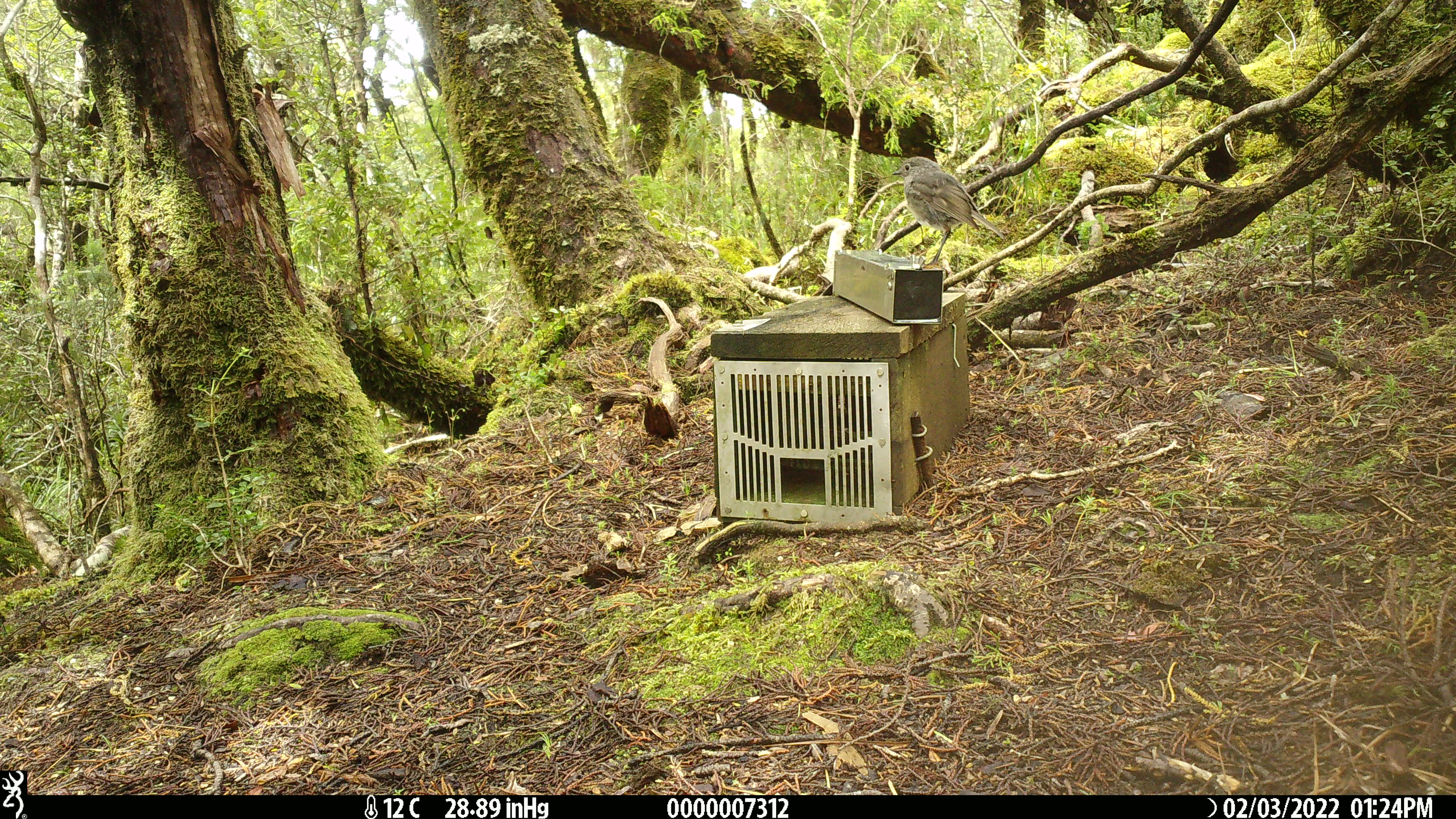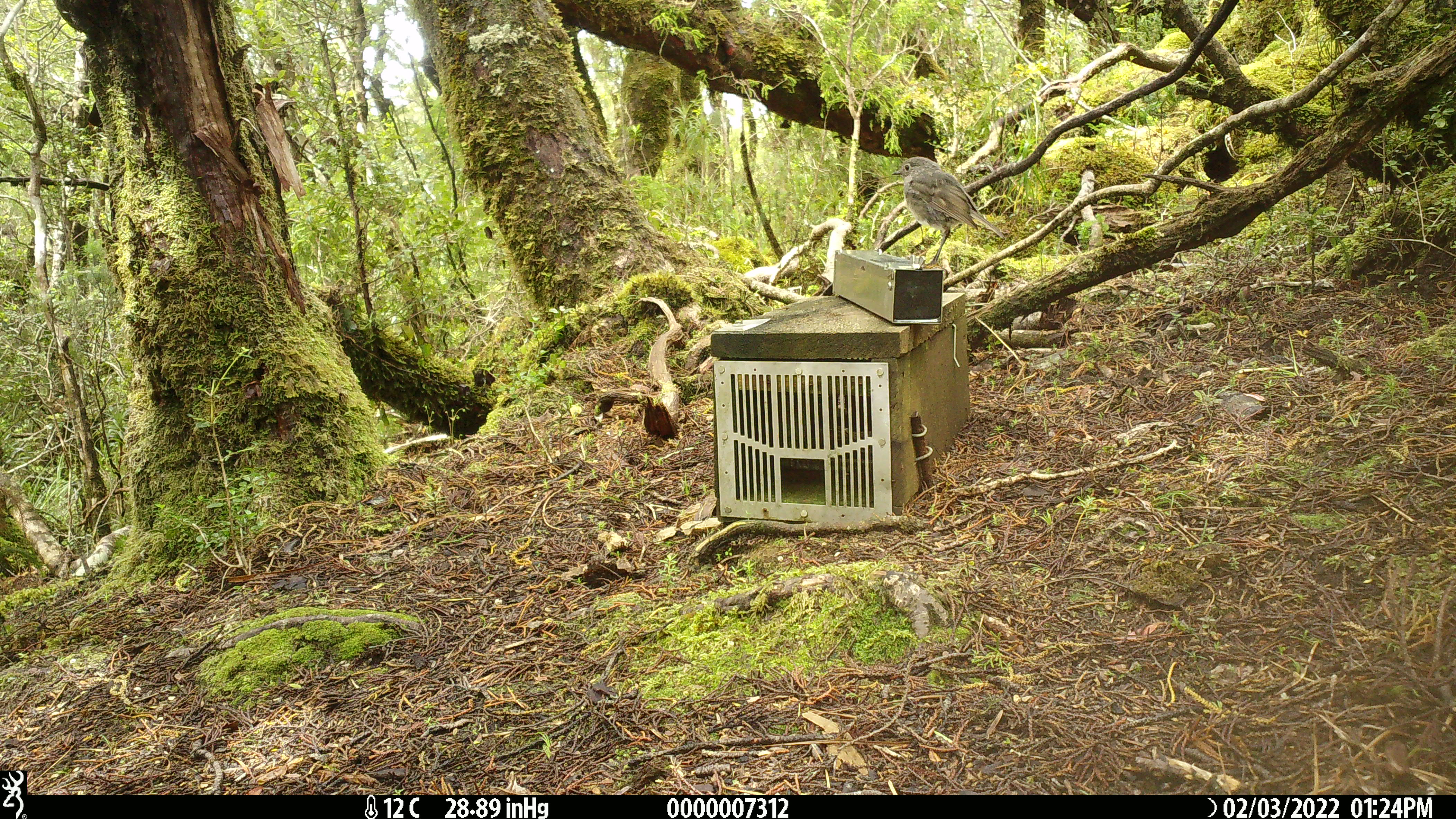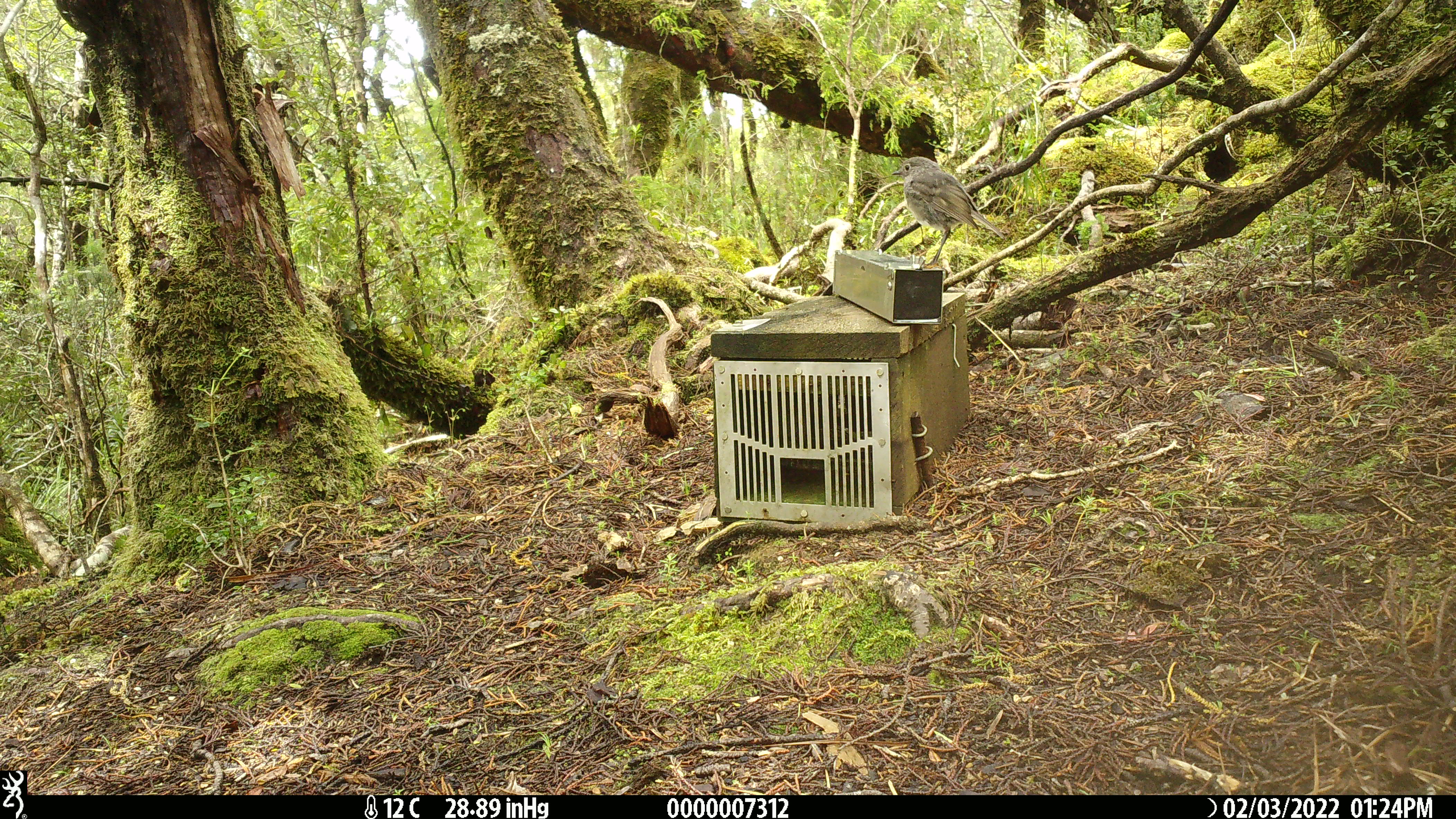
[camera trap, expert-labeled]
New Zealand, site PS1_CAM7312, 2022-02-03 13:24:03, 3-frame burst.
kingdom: Animalia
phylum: Chordata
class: Aves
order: Passeriformes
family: Petroicidae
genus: Petroica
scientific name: Petroica australis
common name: new zealand robin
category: robin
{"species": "robin (new zealand robin) (Petroica australis)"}